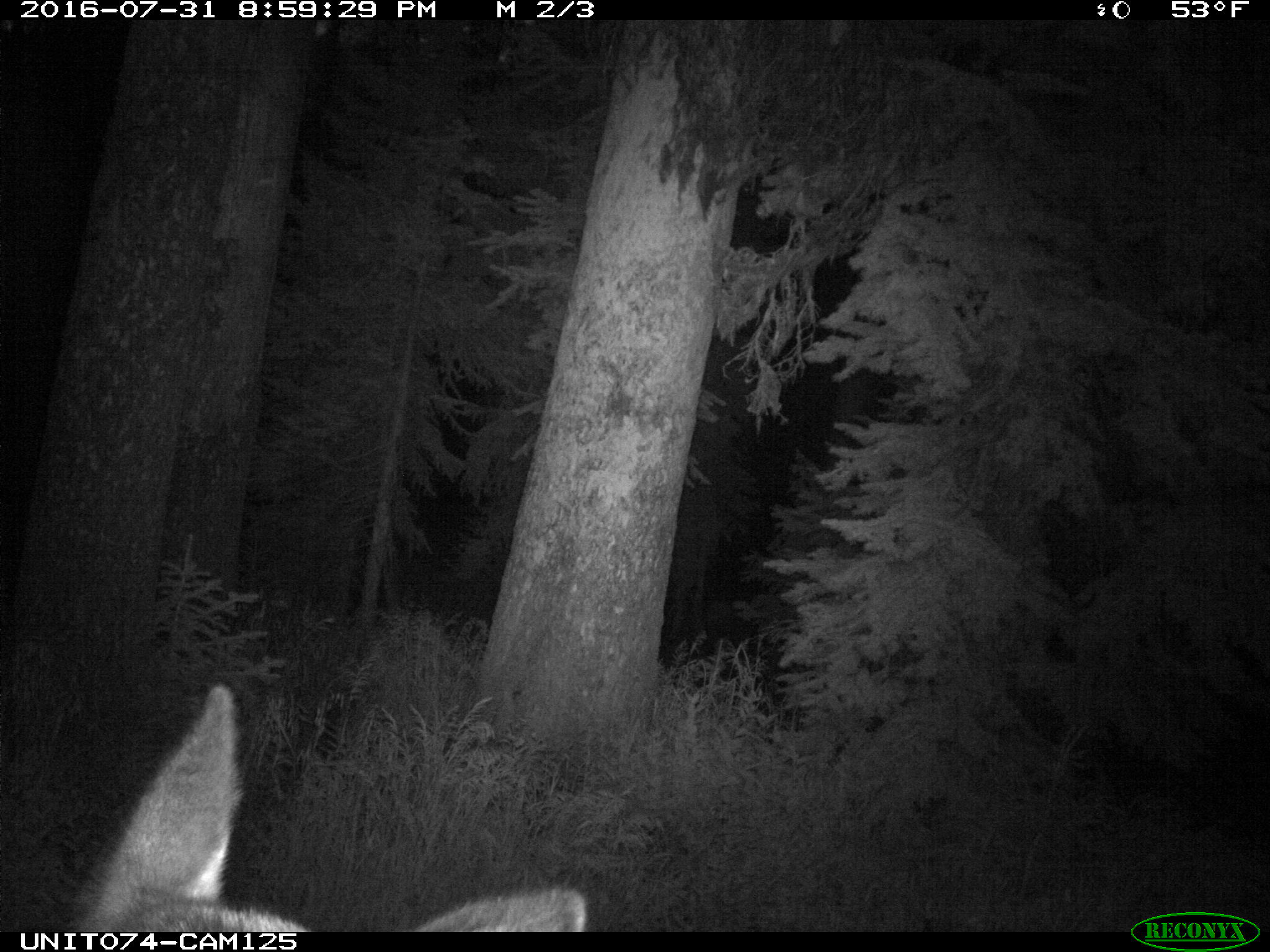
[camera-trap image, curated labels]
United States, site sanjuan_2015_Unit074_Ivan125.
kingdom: Animalia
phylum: Chordata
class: Mammalia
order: Artiodactyla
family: Cervidae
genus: Cervus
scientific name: Cervus elaphus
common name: red deer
Cervus elaphus (red deer).